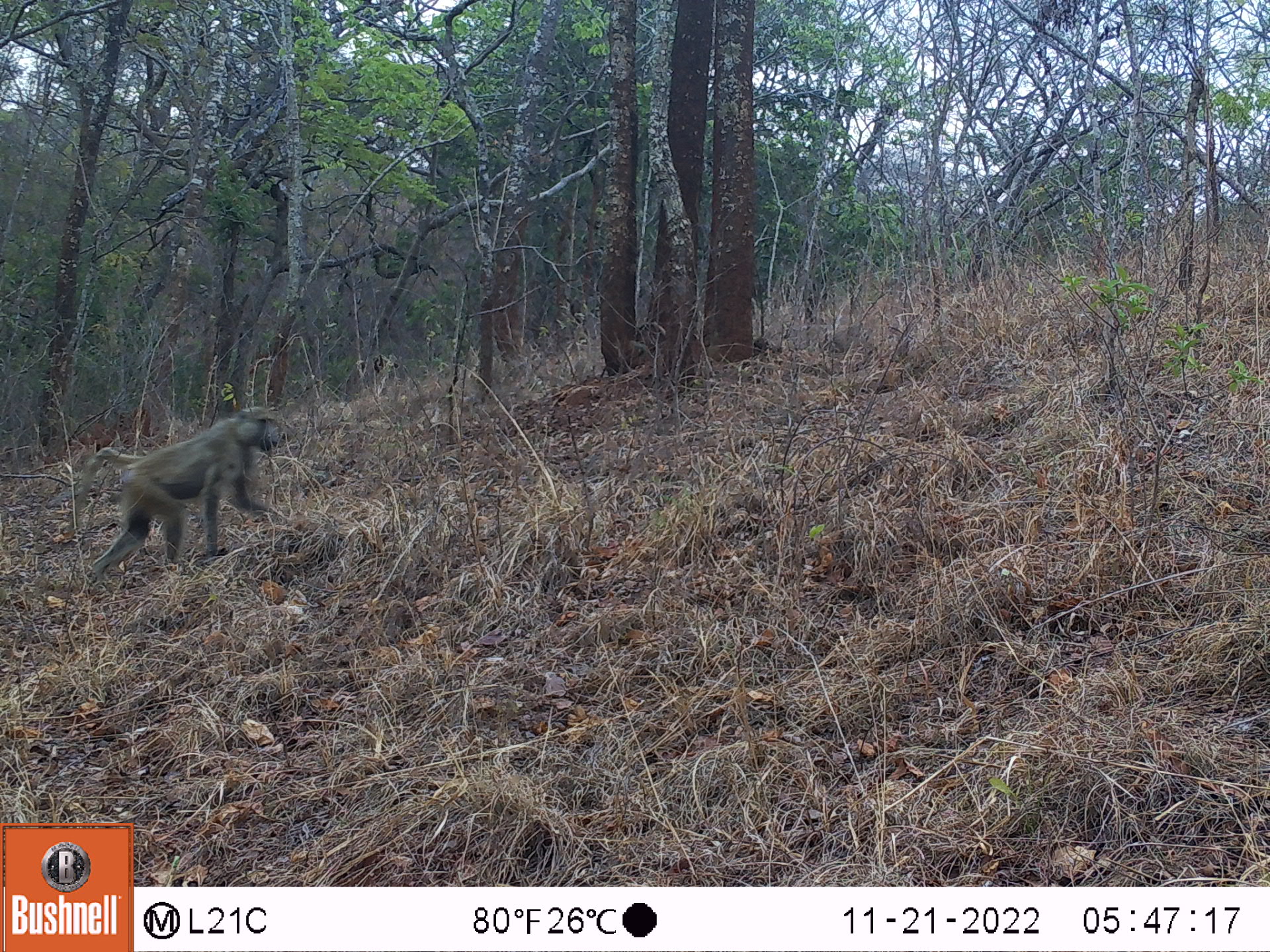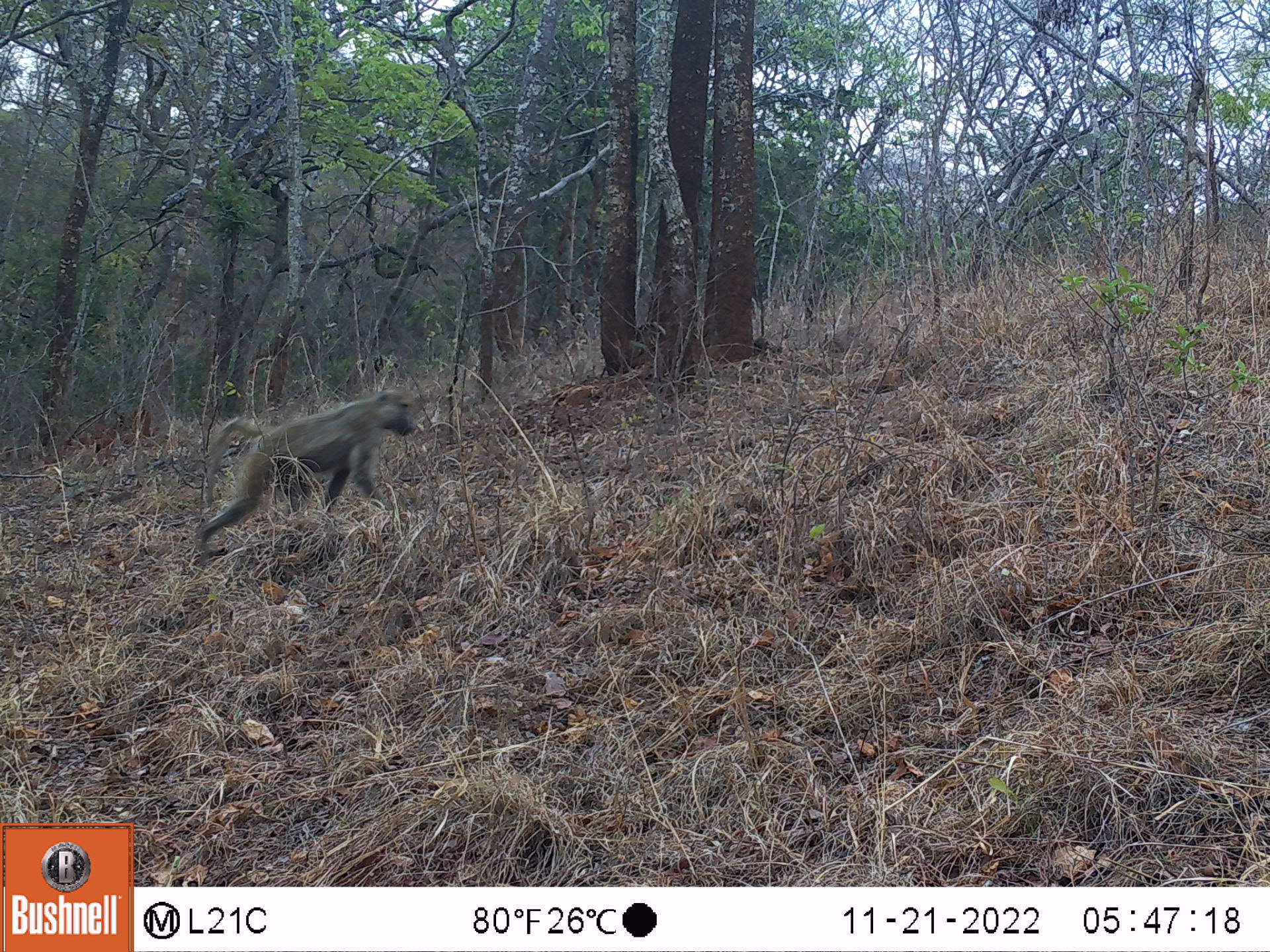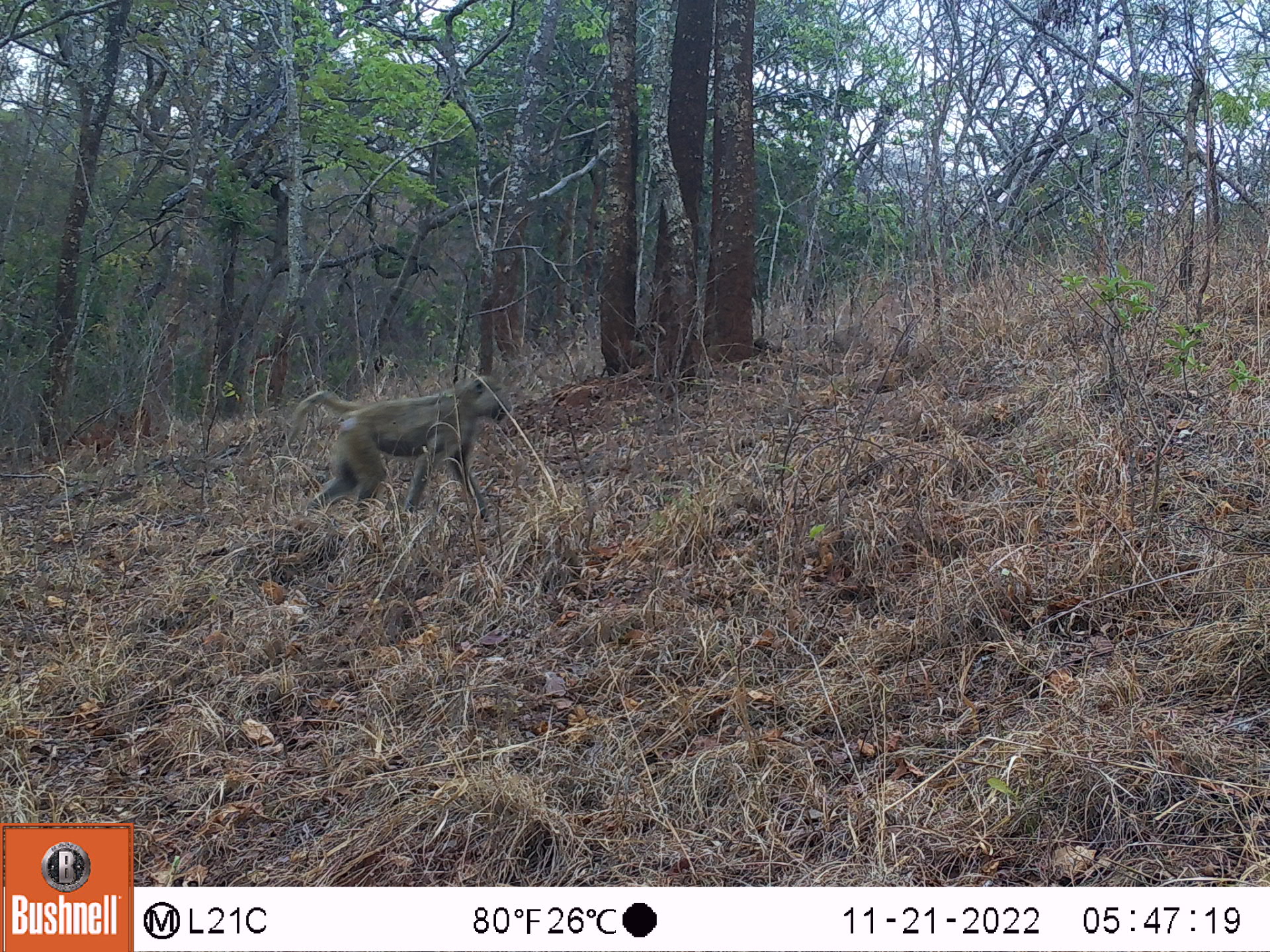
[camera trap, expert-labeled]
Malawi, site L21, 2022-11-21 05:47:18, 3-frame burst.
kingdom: Animalia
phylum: Chordata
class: Mammalia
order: Primates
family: Cercopithecidae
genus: Papio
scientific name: Papio cynocephalus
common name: yellow baboon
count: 1